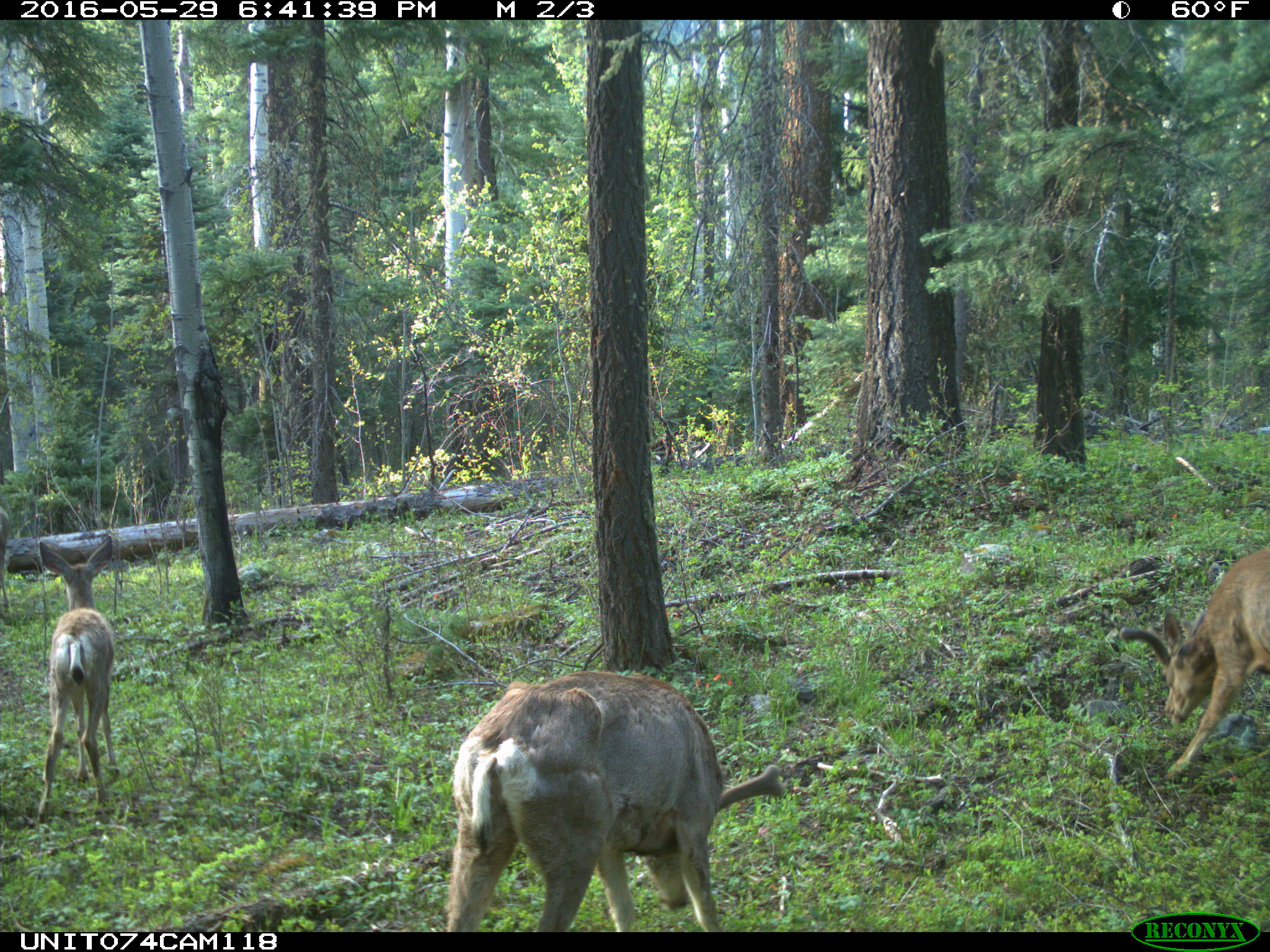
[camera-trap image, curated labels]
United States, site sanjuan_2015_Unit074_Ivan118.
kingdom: Animalia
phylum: Chordata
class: Mammalia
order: Artiodactyla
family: Cervidae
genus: Odocoileus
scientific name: Odocoileus hemionus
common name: mule deer